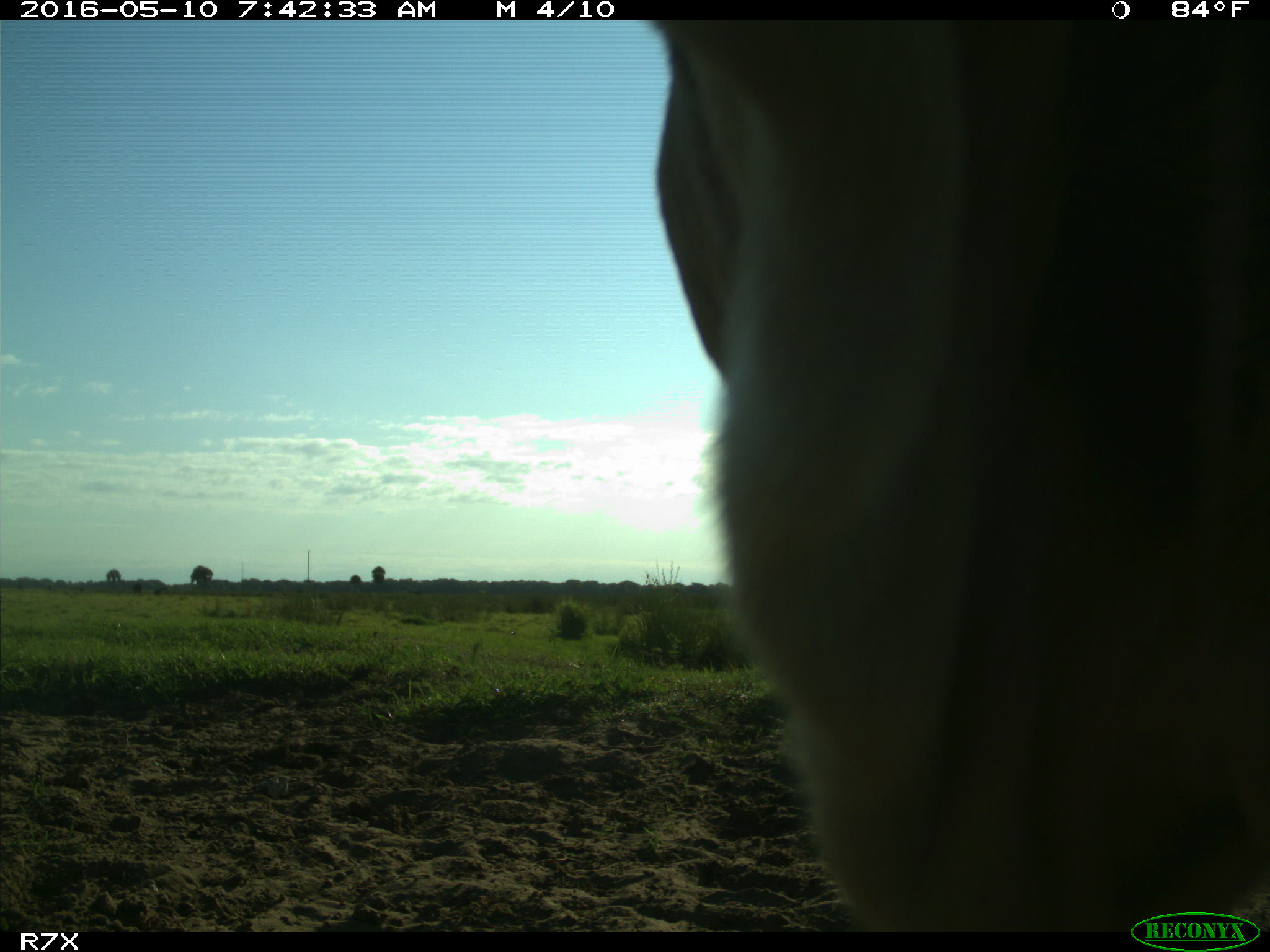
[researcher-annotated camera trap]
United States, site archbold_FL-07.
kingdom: Animalia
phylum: Chordata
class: Mammalia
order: Artiodactyla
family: Bovidae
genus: Bos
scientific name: Bos taurus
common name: domestic cow